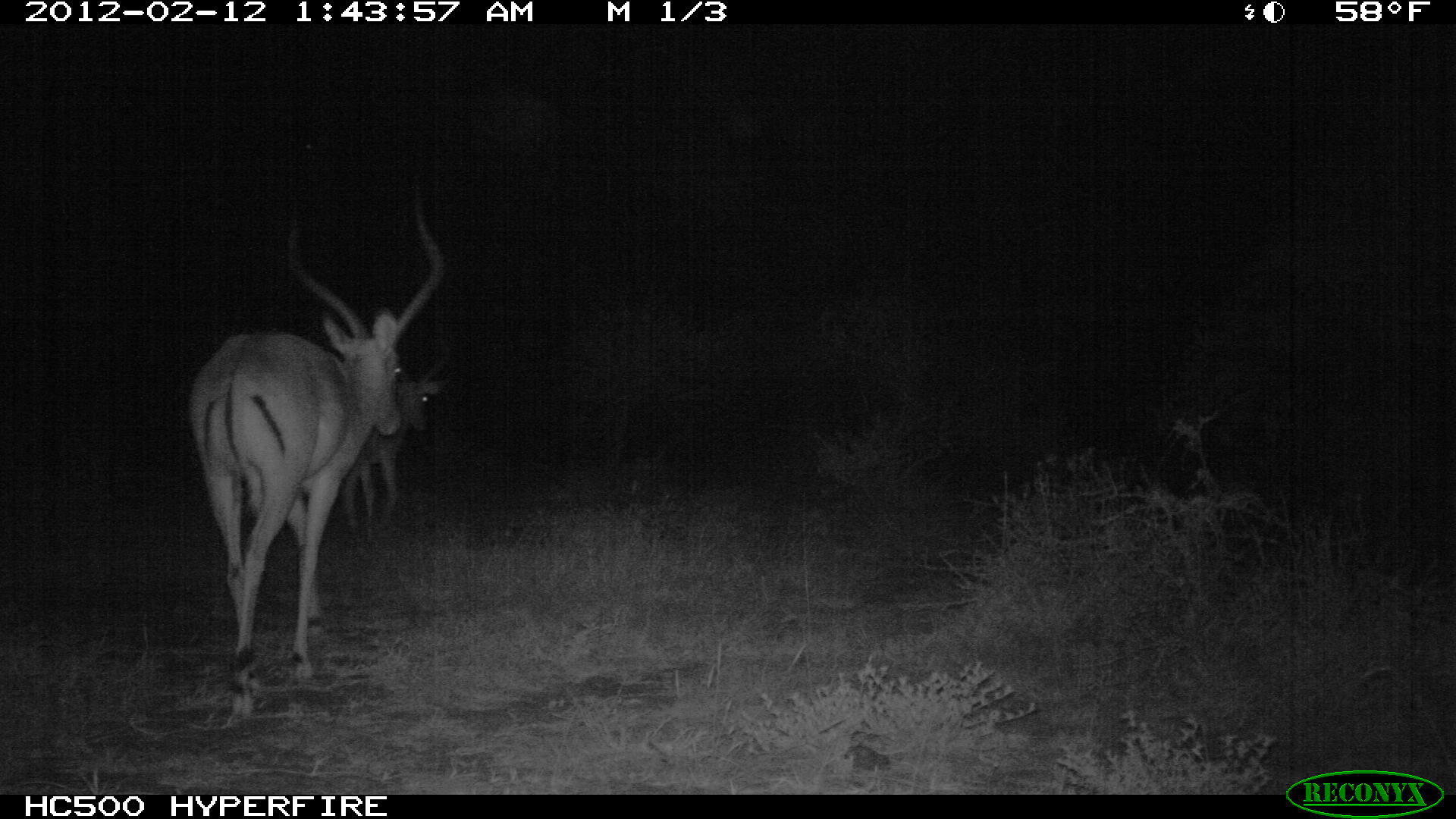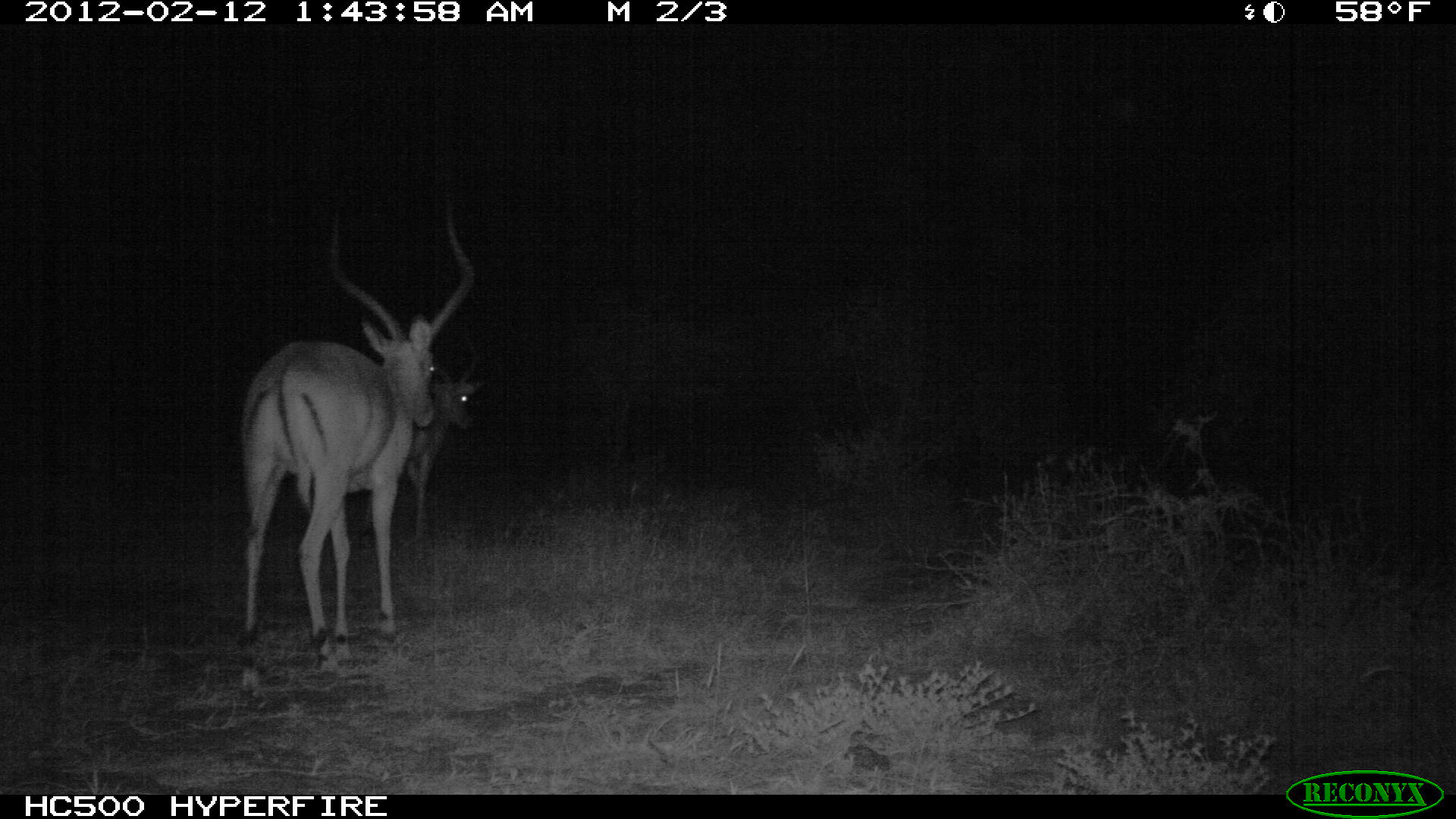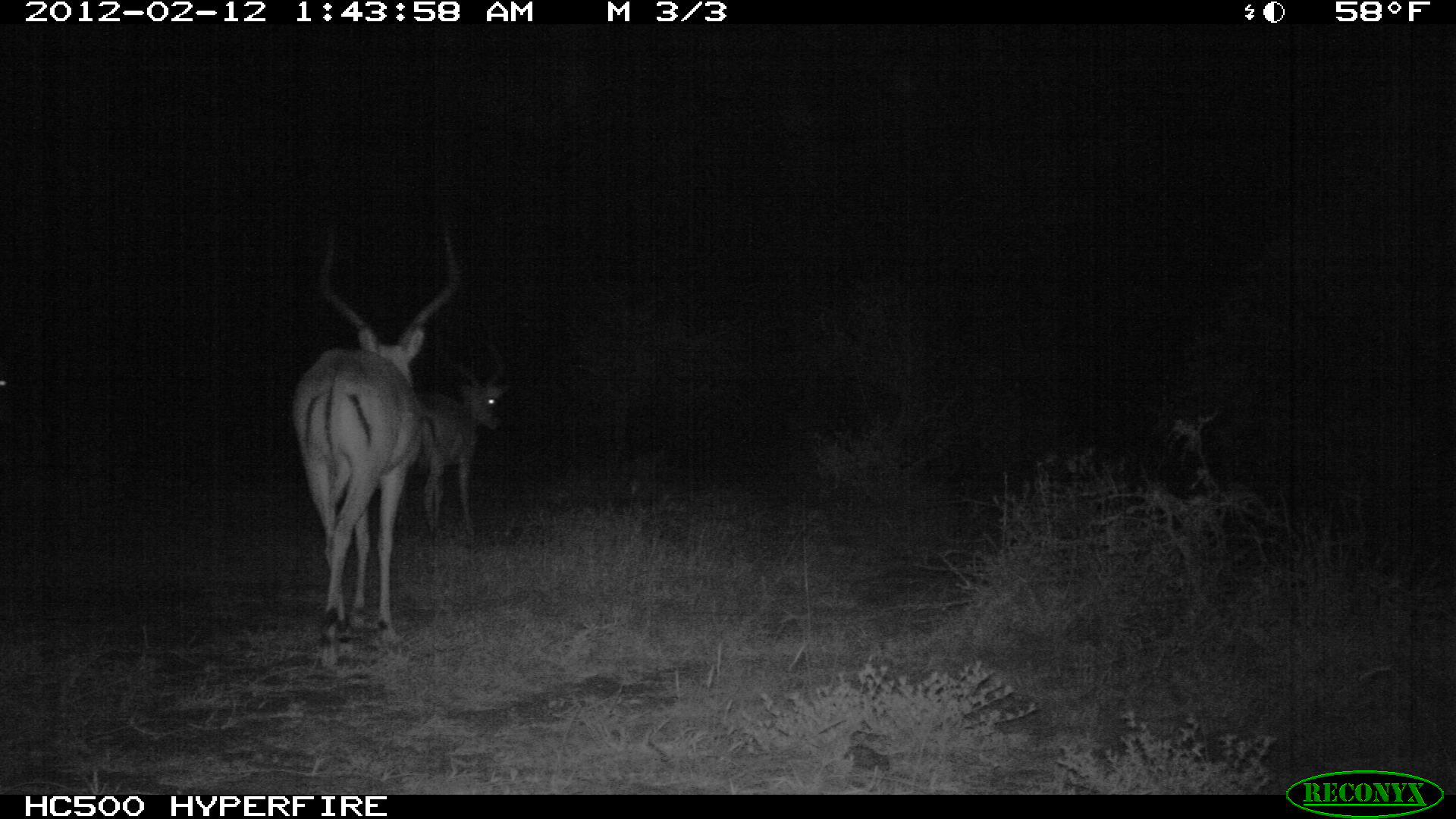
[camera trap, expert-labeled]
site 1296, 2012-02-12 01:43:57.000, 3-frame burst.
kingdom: Animalia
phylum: Chordata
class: Mammalia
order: Artiodactyla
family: Bovidae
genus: Aepyceros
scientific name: Aepyceros melampus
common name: impala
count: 2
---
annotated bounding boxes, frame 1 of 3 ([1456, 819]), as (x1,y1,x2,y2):
aepyceros melampus: (180,166,450,724); (336,319,452,548)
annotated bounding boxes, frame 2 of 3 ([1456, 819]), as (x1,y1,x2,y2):
aepyceros melampus: (235,171,479,674); (394,317,490,558)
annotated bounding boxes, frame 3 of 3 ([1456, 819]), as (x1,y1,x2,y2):
aepyceros melampus: (287,201,462,672); (419,338,514,544)